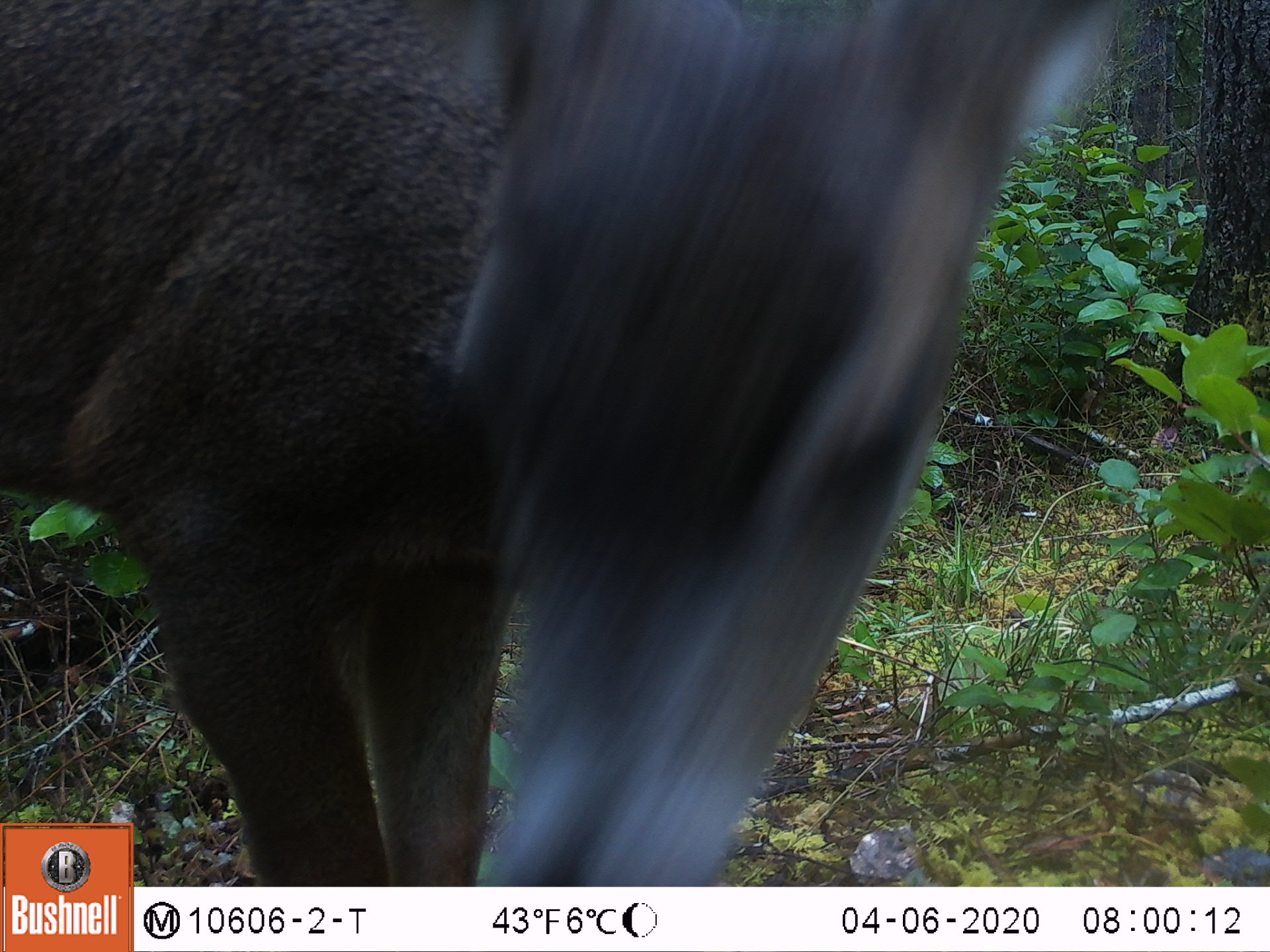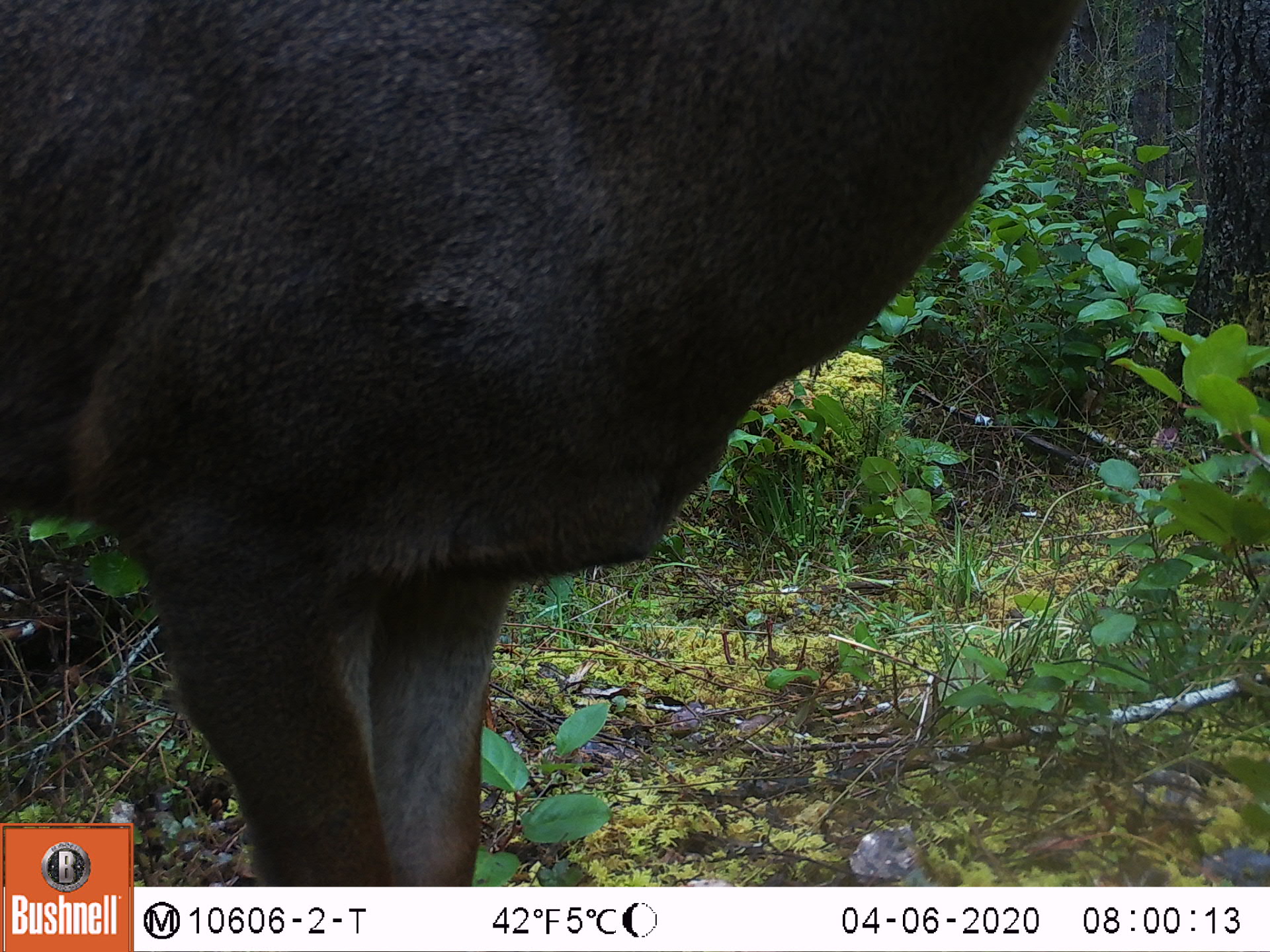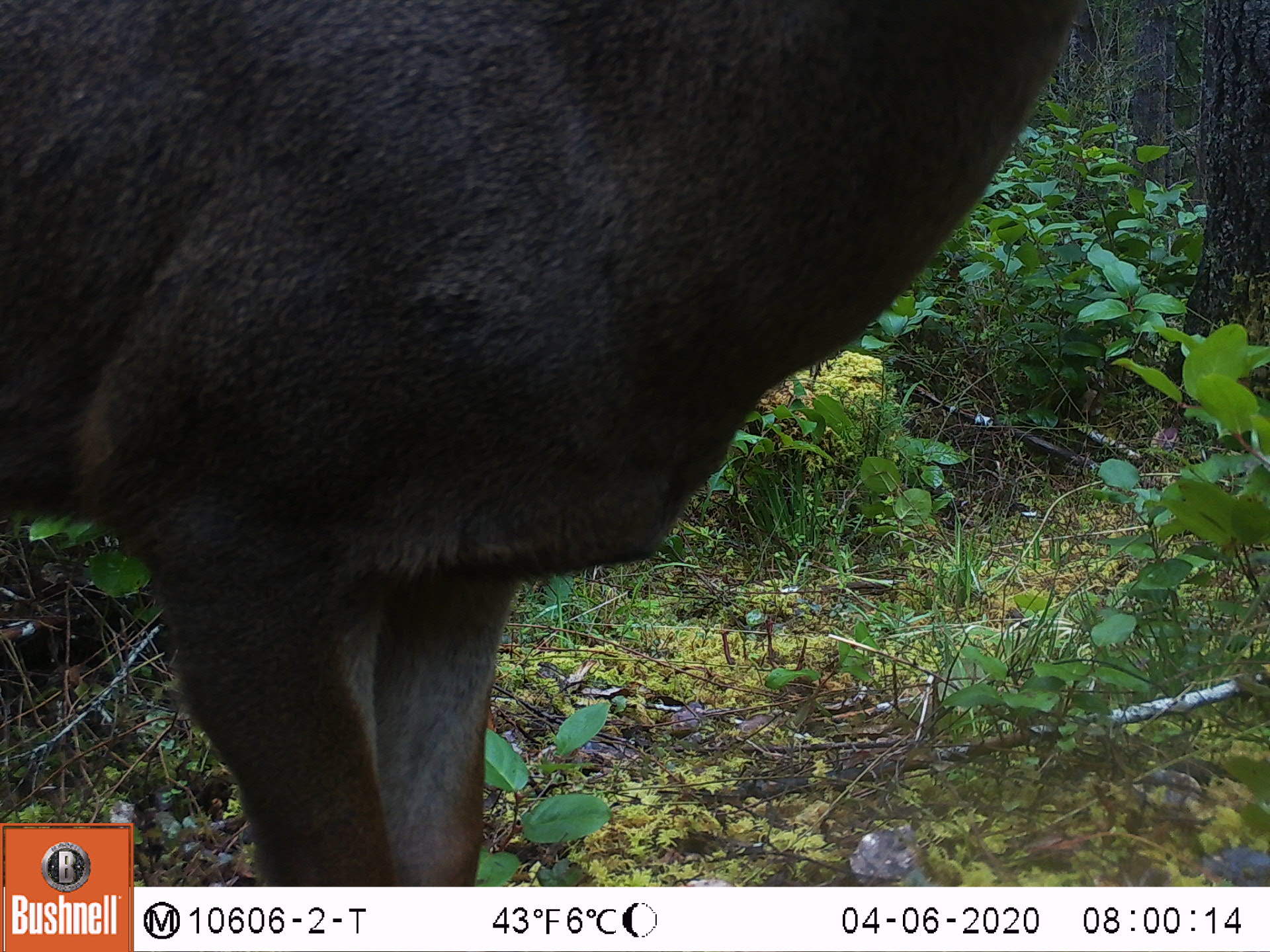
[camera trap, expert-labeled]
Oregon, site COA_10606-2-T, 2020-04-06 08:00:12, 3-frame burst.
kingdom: Animalia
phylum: Chordata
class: Mammalia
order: Artiodactyla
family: Cervidae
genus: Odocoileus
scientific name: Odocoileus hemionus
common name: black-tailed deer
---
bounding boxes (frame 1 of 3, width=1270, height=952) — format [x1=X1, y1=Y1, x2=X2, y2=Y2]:
black-tailed deer: [x1=0, y1=0, x2=1114, y2=816]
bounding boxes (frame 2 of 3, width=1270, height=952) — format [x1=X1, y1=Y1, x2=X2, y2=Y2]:
black-tailed deer: [x1=0, y1=5, x2=1081, y2=816]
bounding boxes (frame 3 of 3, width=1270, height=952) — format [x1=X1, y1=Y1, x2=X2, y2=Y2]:
black-tailed deer: [x1=0, y1=0, x2=1083, y2=815]